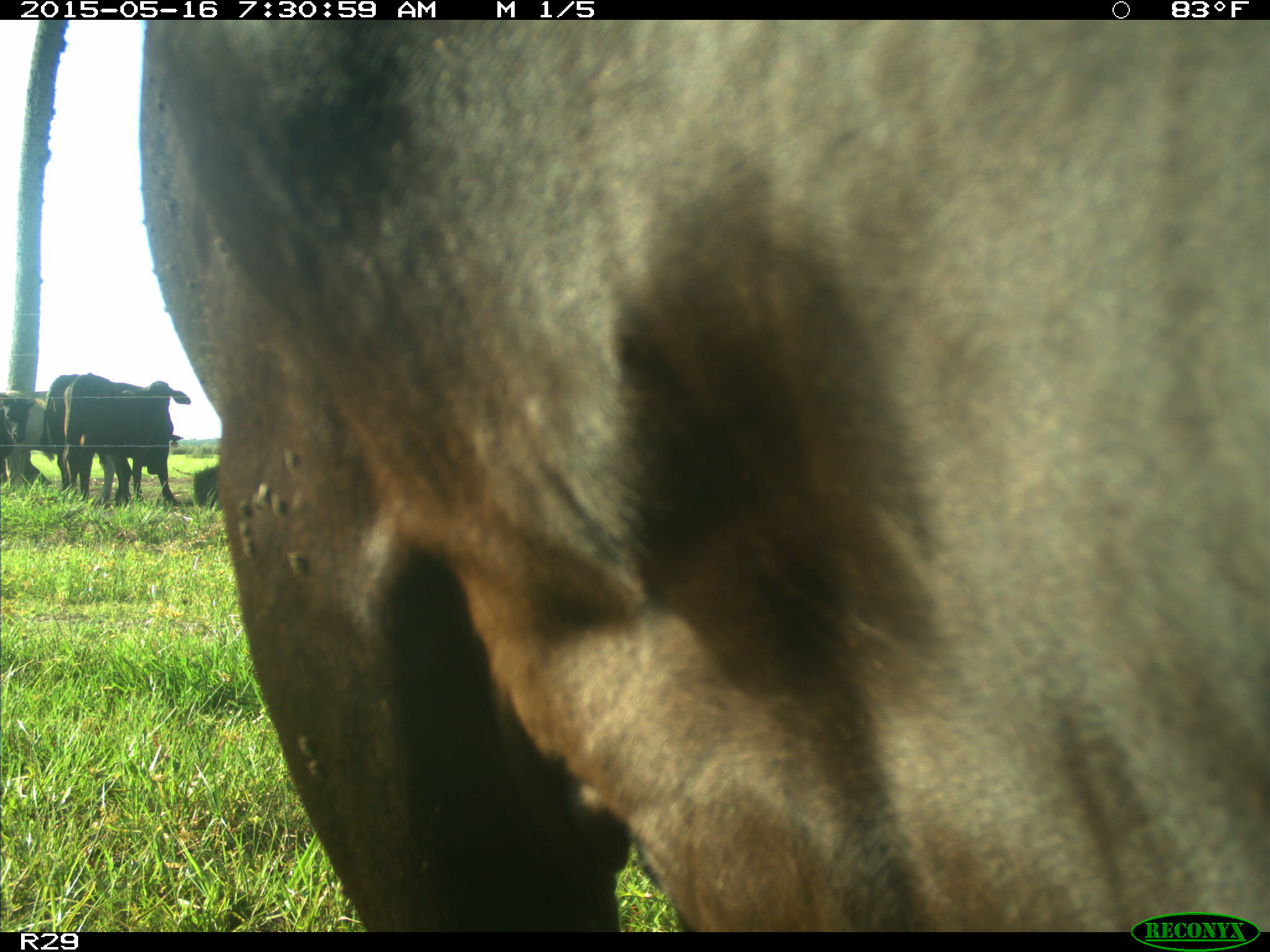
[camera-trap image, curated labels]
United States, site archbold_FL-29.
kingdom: Animalia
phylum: Chordata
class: Mammalia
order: Artiodactyla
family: Bovidae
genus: Bos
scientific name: Bos taurus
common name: domestic cow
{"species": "Bos taurus (domestic cow)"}